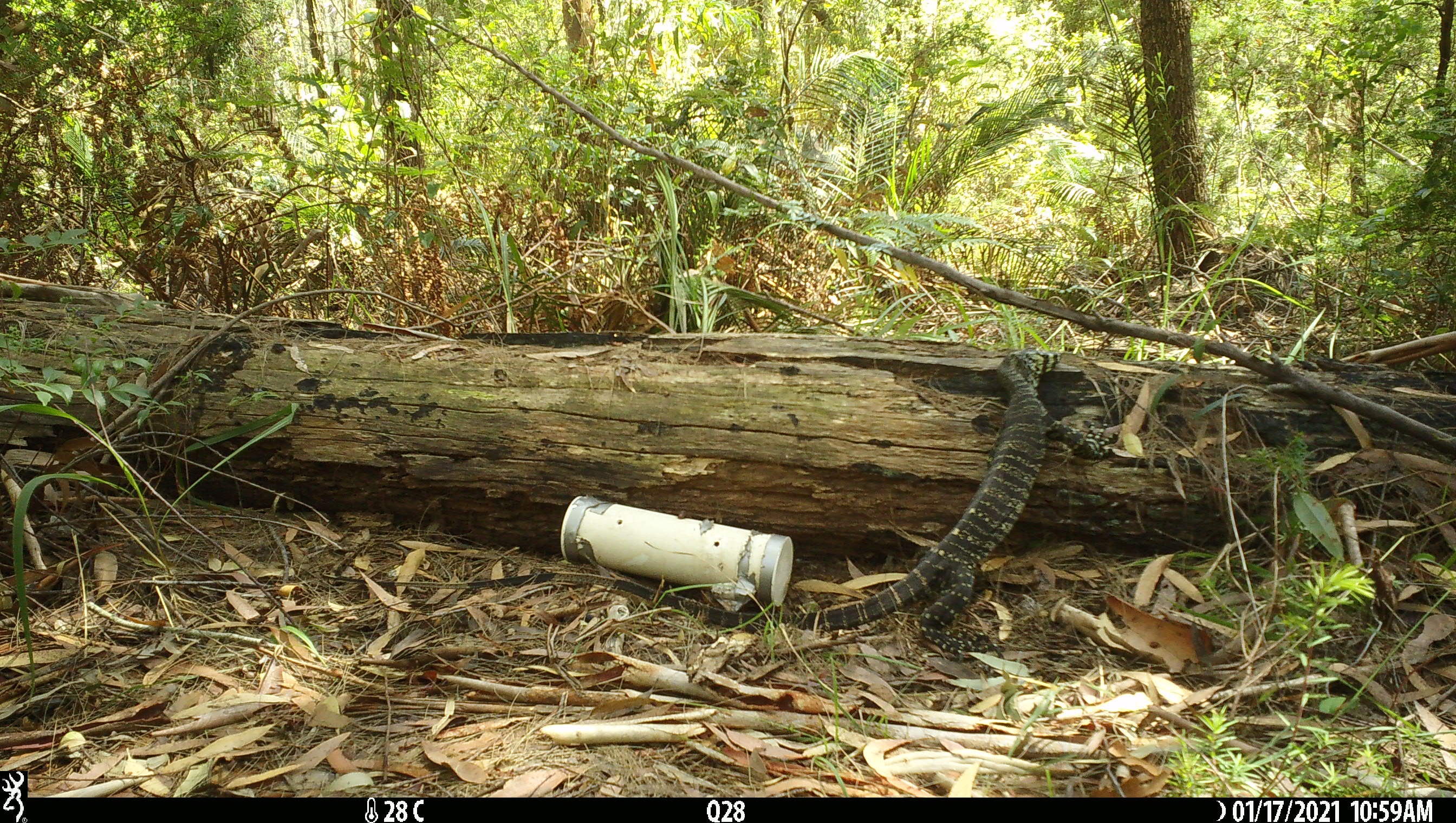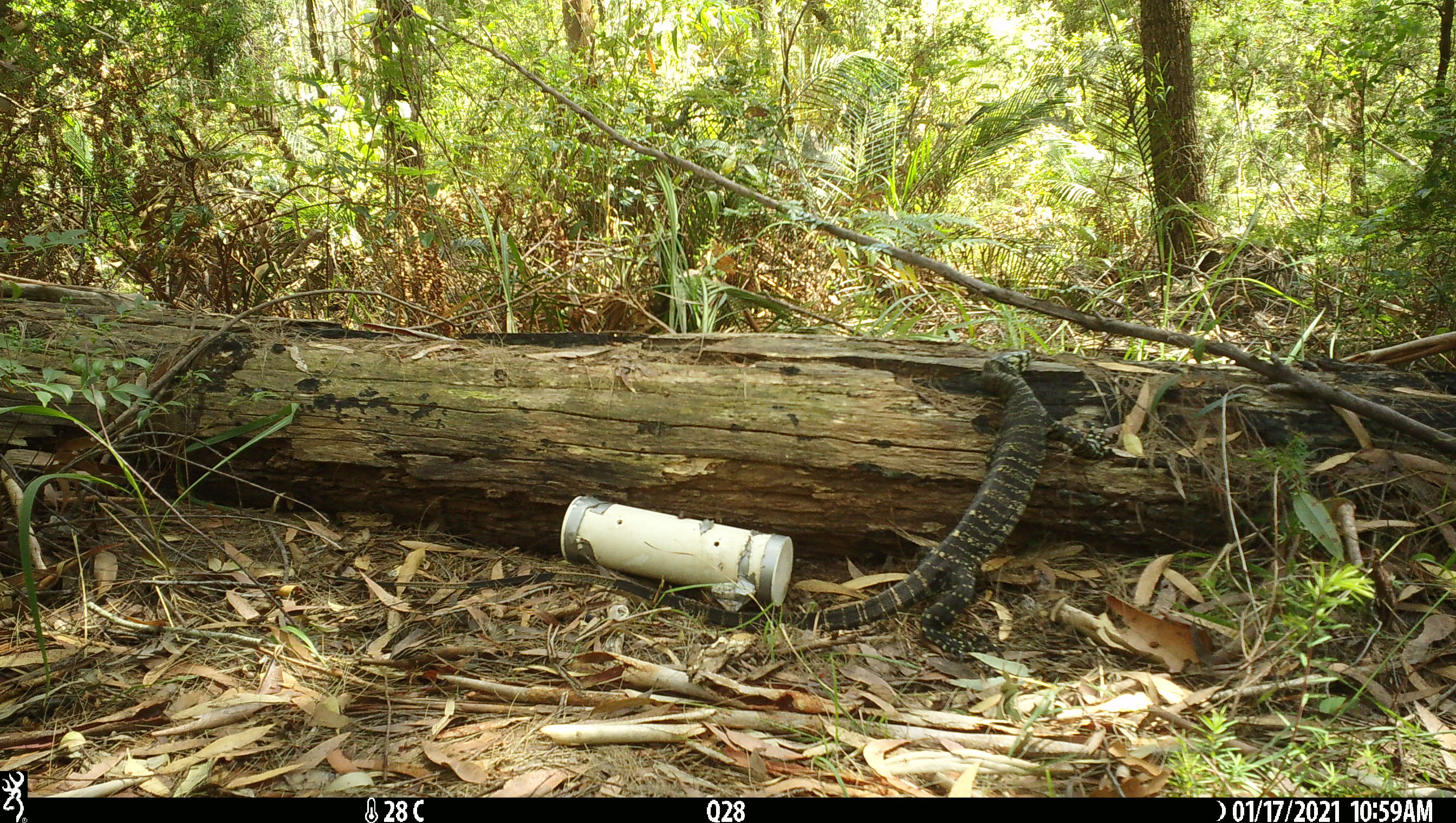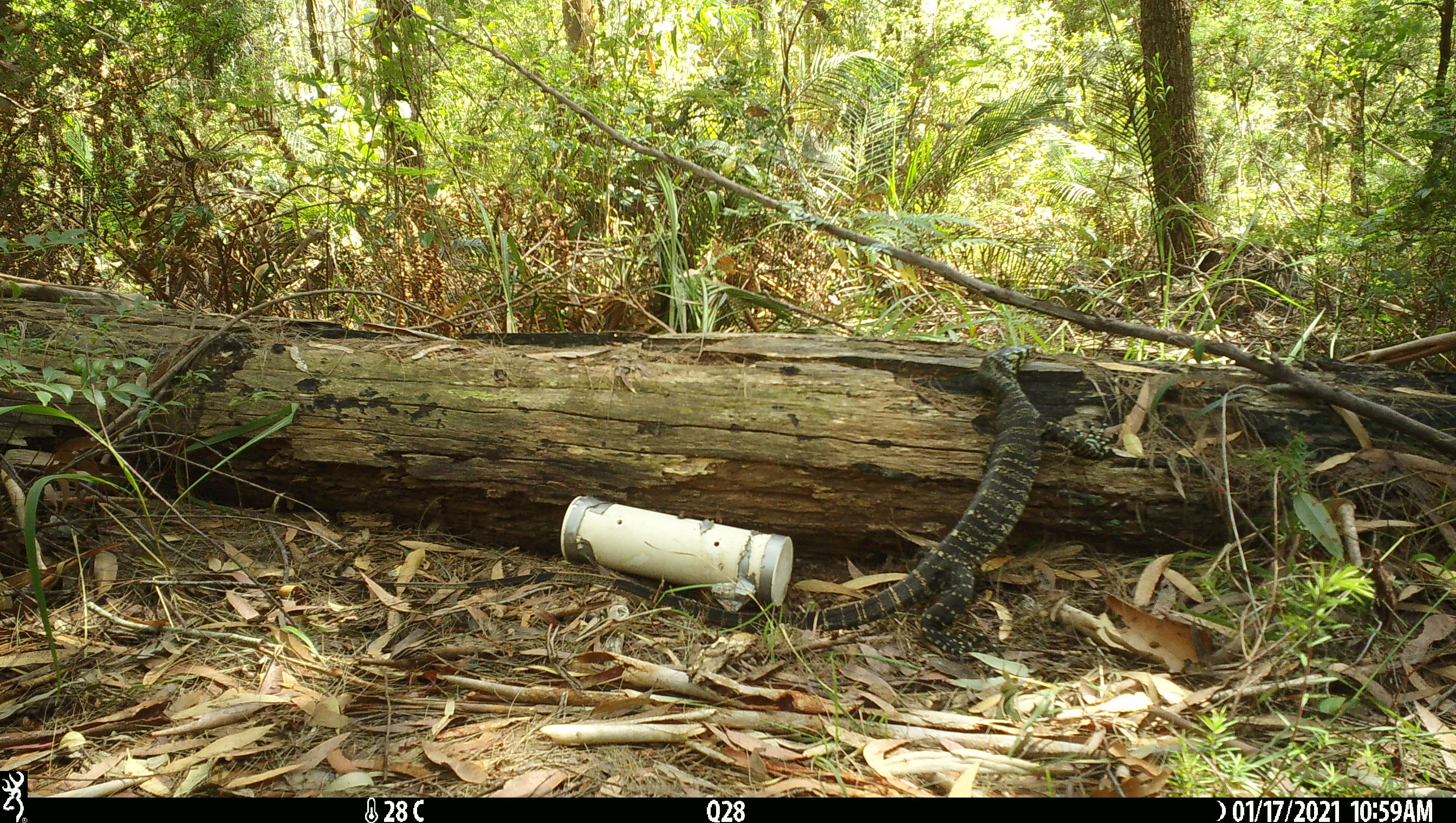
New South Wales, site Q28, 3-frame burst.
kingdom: Animalia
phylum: Chordata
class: Reptilia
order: Squamata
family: Varanidae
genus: Varanus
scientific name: Varanus varius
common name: lace monitor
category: goanna